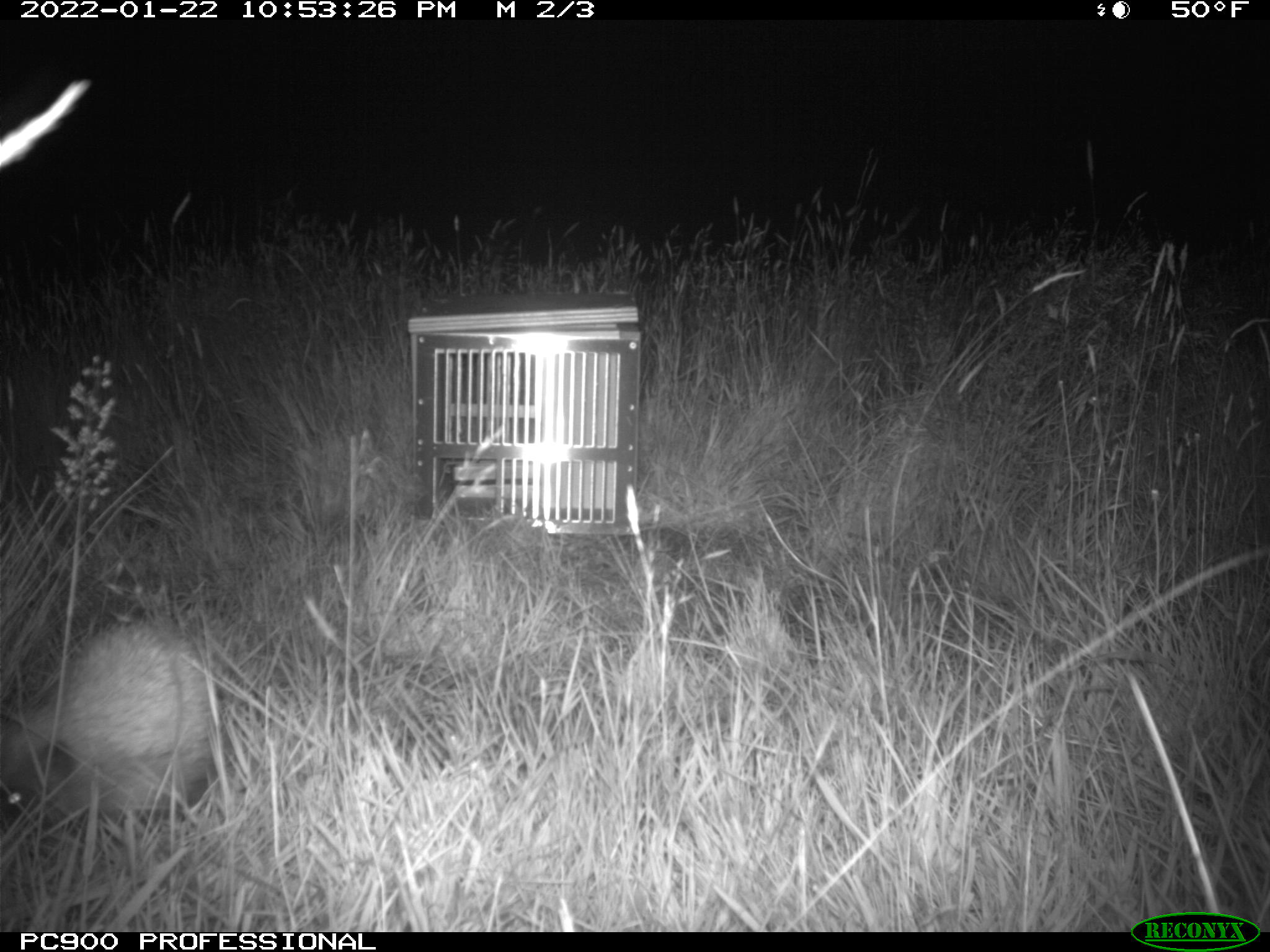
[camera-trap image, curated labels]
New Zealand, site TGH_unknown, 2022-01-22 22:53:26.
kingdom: Animalia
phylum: Chordata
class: Mammalia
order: Eulipotyphla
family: Erinaceidae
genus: Erinaceus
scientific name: Erinaceus europaeus europaeus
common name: european hedgehog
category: hedgehog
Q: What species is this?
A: Hedgehog (european hedgehog) (Erinaceus europaeus europaeus).